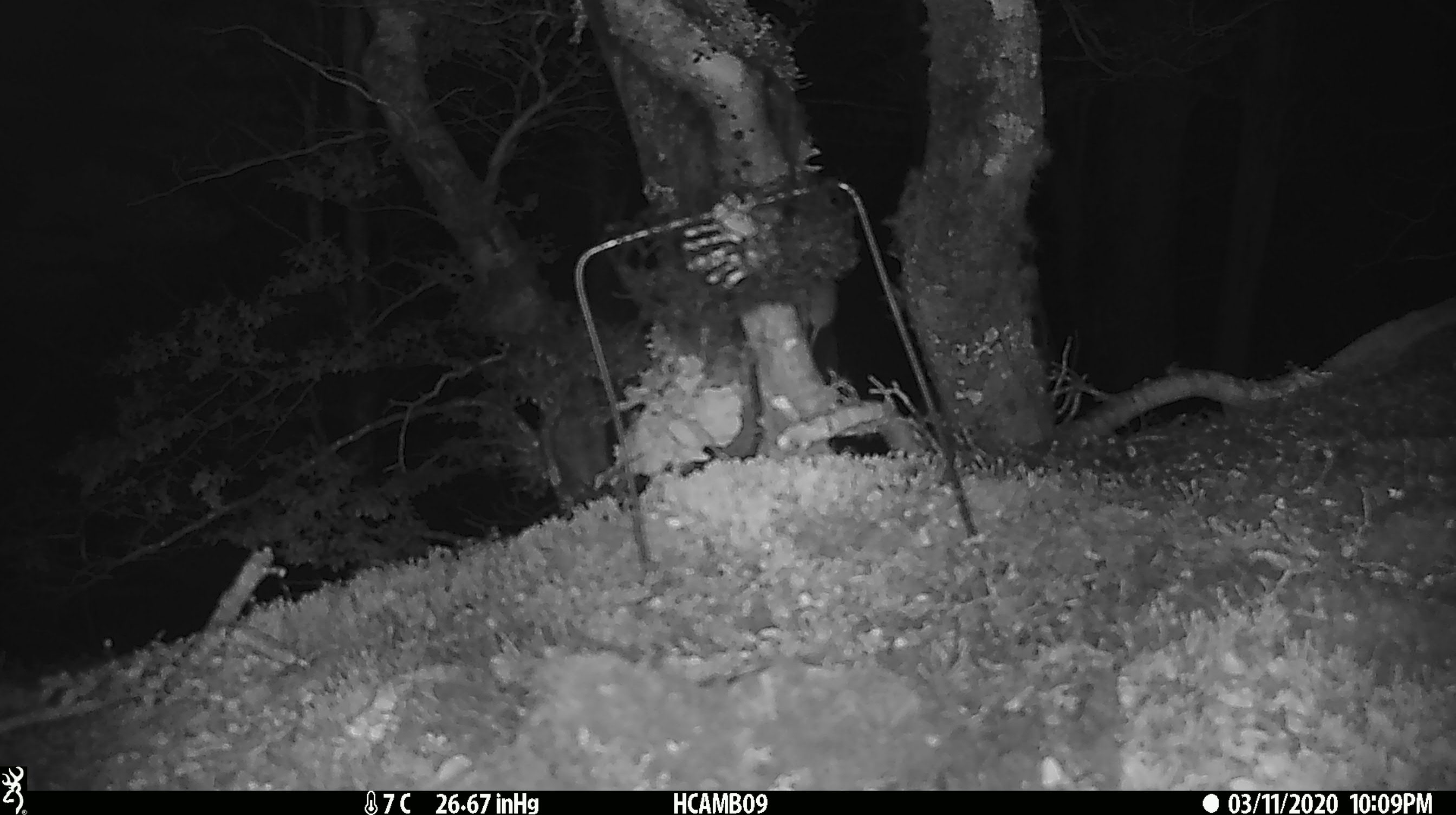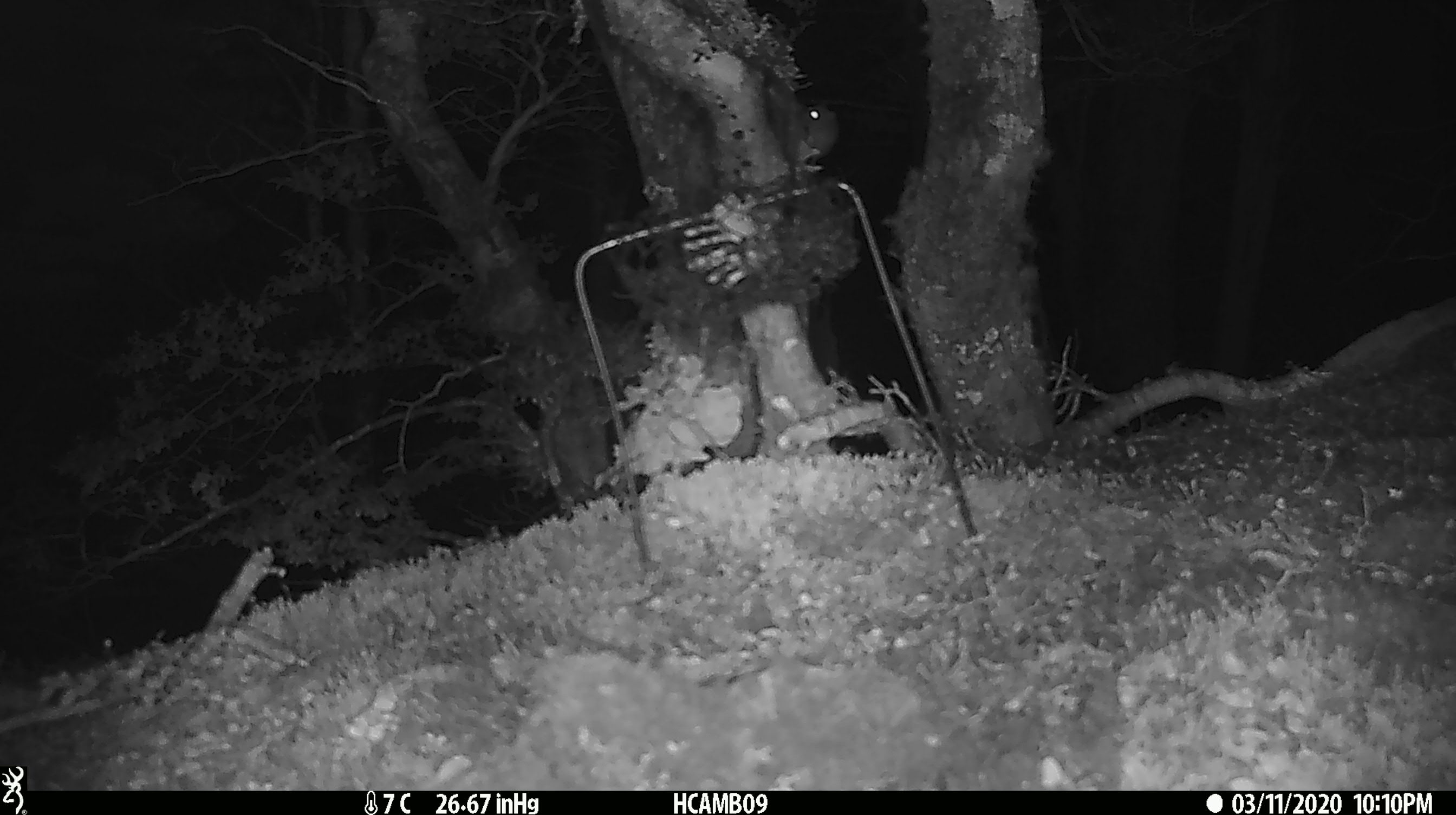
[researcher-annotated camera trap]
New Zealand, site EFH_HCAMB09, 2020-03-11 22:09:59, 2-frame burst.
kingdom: Animalia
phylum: Chordata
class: Mammalia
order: Rodentia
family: Muridae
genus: Mus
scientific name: Mus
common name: mouse